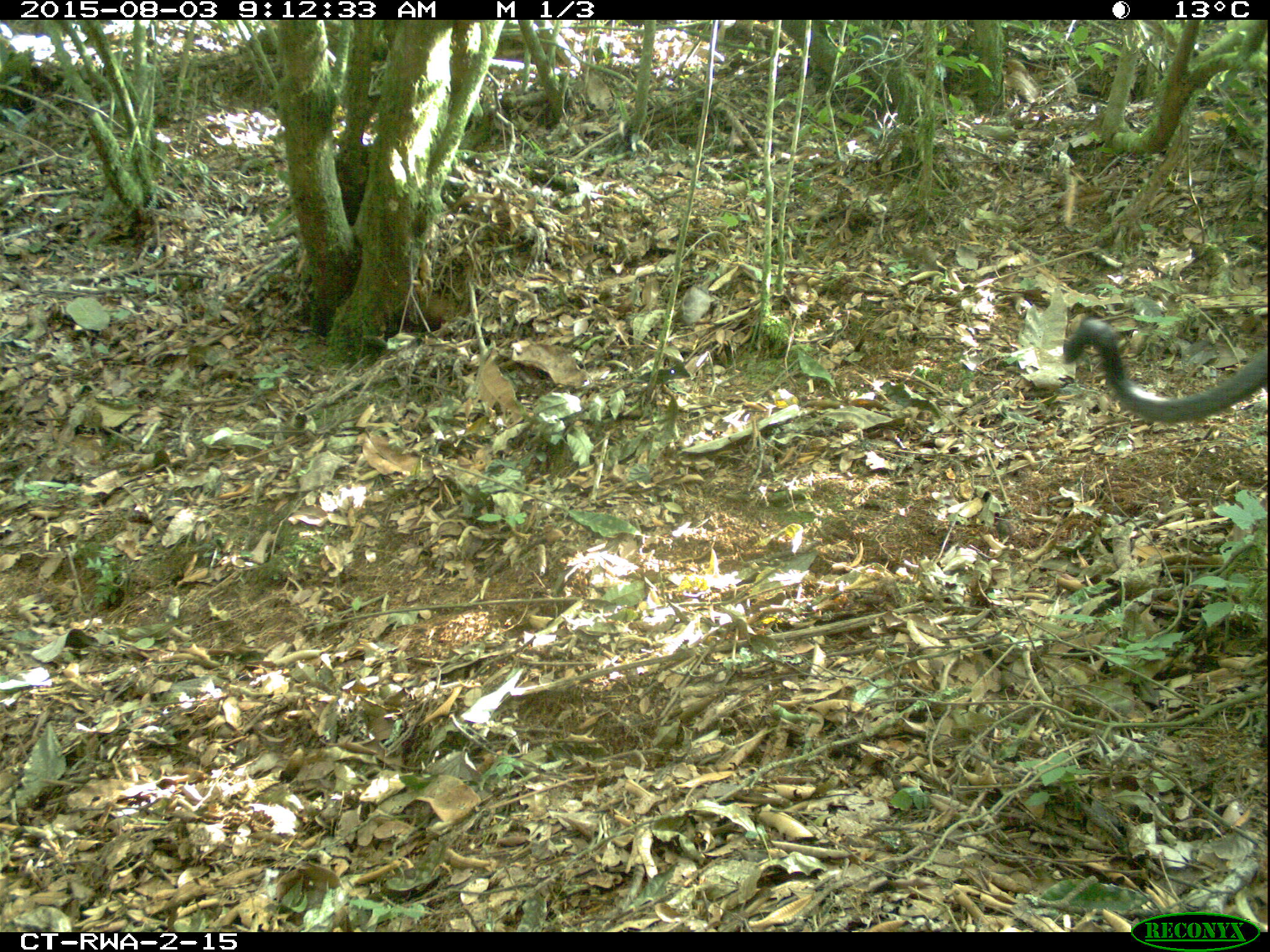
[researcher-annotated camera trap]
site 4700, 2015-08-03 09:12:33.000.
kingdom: Animalia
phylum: Chordata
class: Mammalia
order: Primates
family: Cercopithecidae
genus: Allochrocebus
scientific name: Allochrocebus lhoesti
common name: l'hoest's monkey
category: cercopithecus lhoesti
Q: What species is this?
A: Cercopithecus lhoesti (l'hoest's monkey) (Allochrocebus lhoesti).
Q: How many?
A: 1.